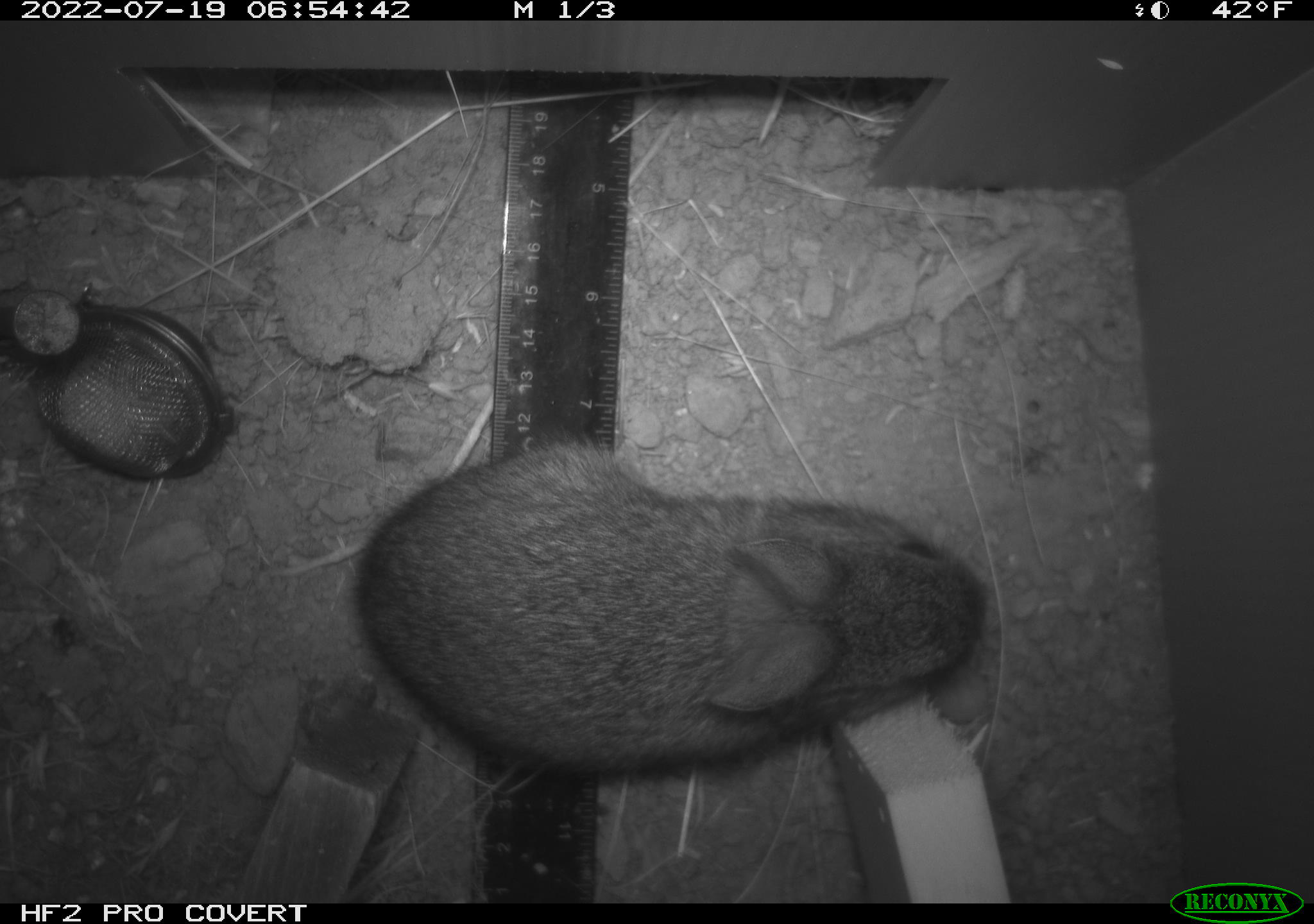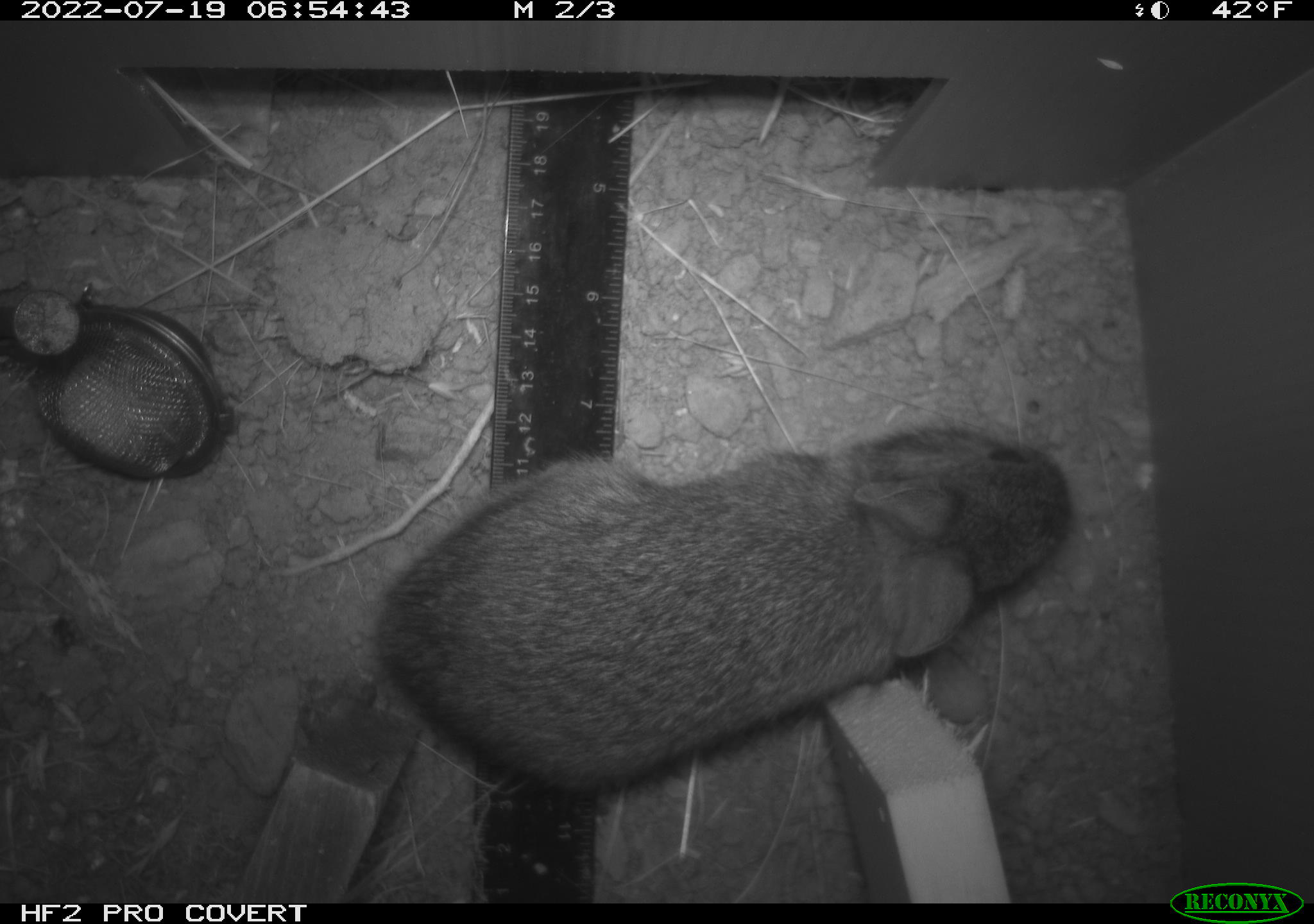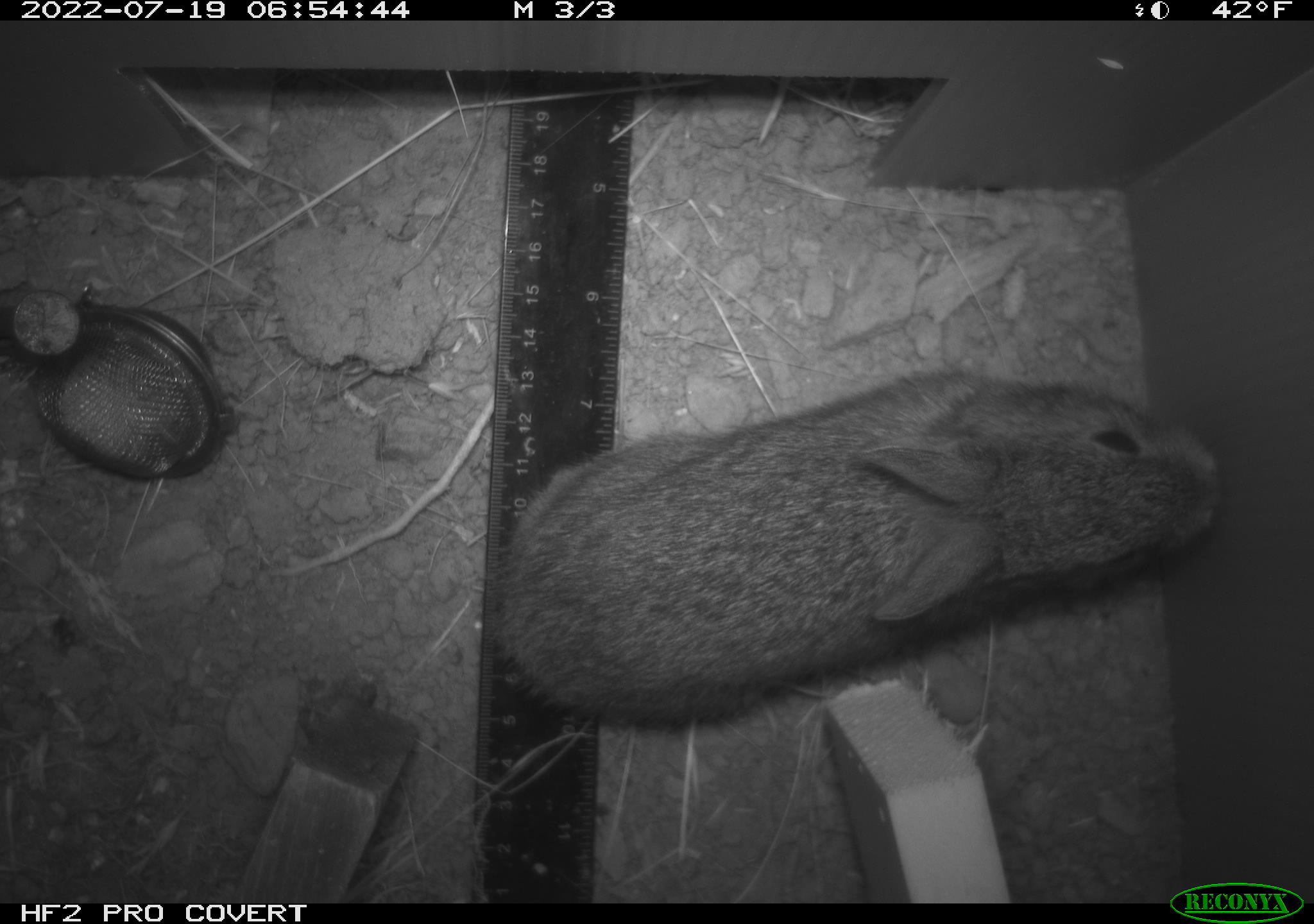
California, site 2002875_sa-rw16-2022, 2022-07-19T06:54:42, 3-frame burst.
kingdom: Animalia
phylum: Chordata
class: Mammalia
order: Lagomorpha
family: Leporidae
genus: Sylvilagus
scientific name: Sylvilagus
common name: cottontail rabbits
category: sylvilagus species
Sylvilagus species (cottontail rabbits) (Sylvilagus).